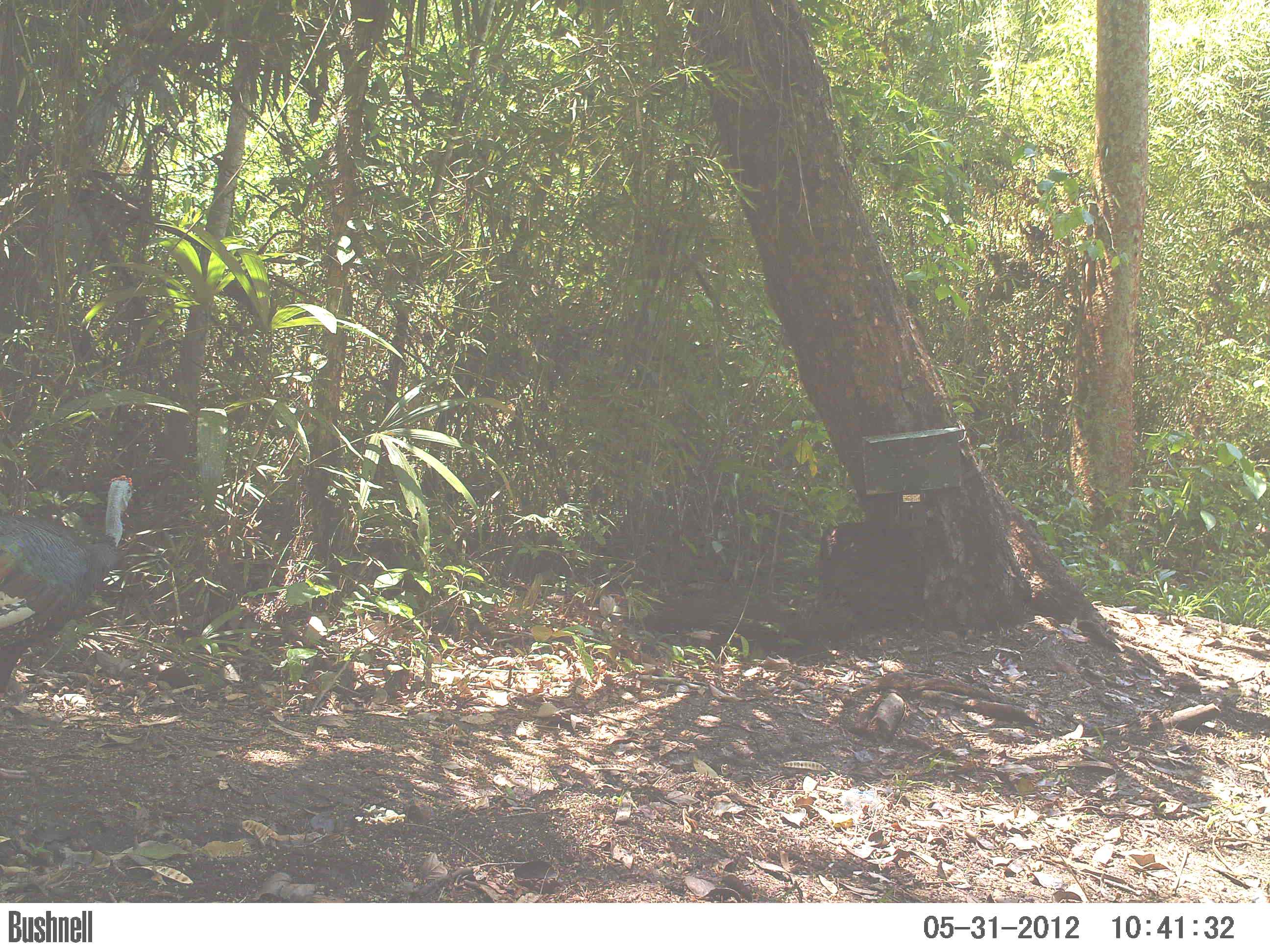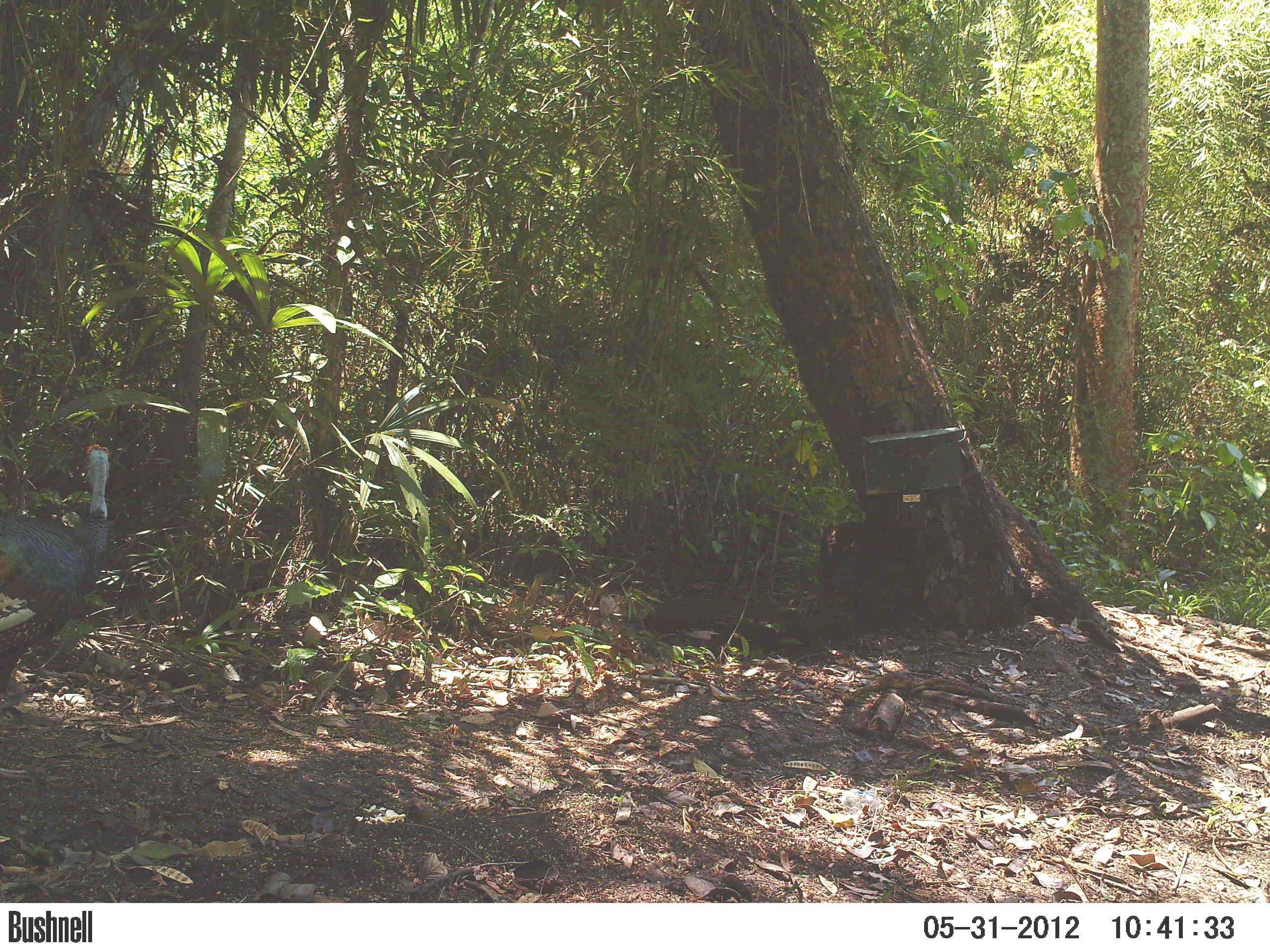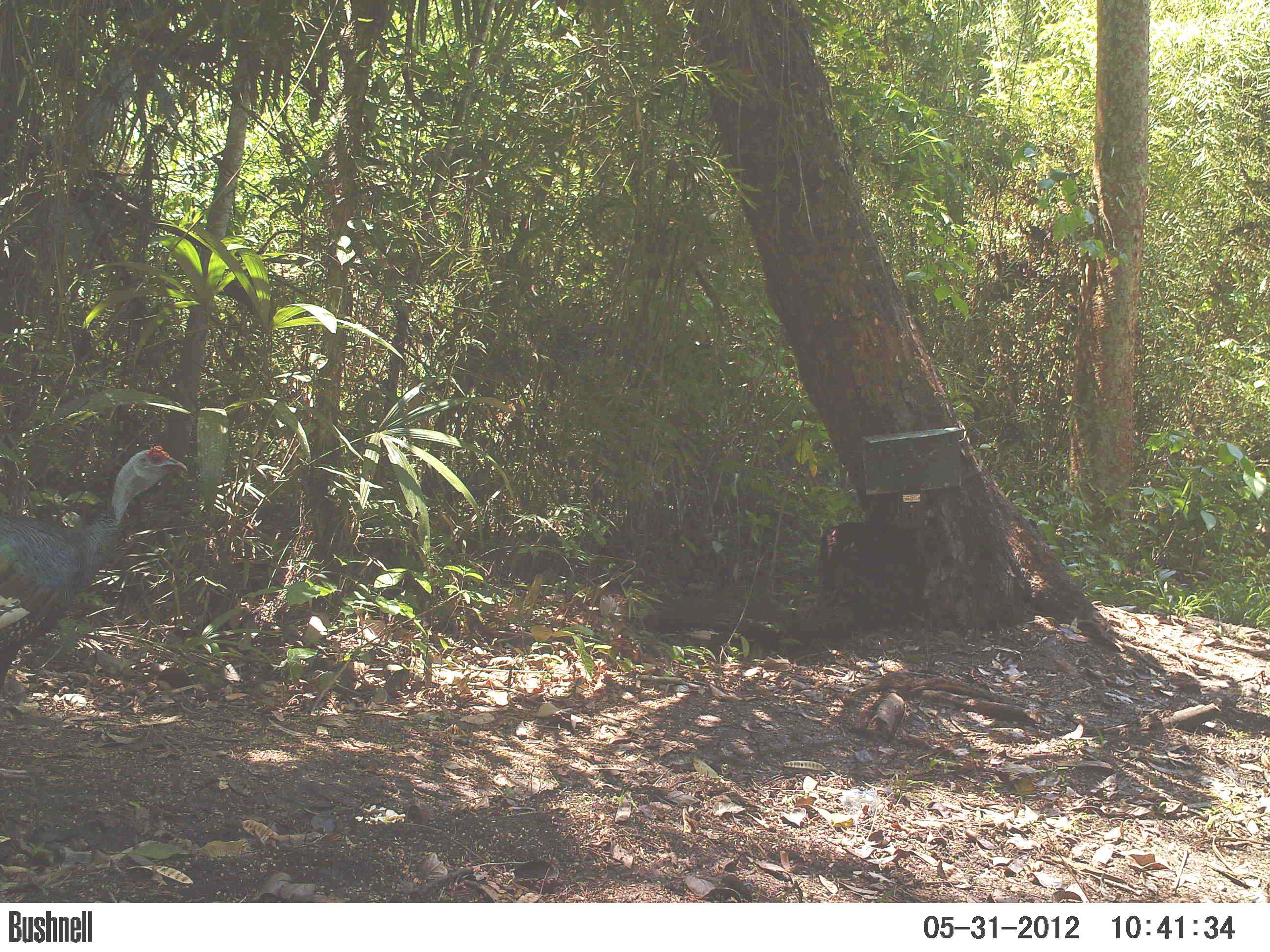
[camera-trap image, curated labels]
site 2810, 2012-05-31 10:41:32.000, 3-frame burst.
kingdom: Animalia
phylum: Chordata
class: Aves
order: Galliformes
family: Phasianidae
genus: Meleagris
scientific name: Meleagris ocellata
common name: ocellated turkey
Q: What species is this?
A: Meleagris ocellata (ocellated turkey).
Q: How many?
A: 1.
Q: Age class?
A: Adult.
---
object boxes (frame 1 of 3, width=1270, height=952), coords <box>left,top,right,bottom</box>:
meleagris ocellata: <box>0,473,136,719</box>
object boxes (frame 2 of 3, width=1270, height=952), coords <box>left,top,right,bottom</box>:
meleagris ocellata: <box>0,442,111,730</box>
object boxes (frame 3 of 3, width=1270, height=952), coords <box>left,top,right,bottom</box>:
meleagris ocellata: <box>0,442,189,743</box>